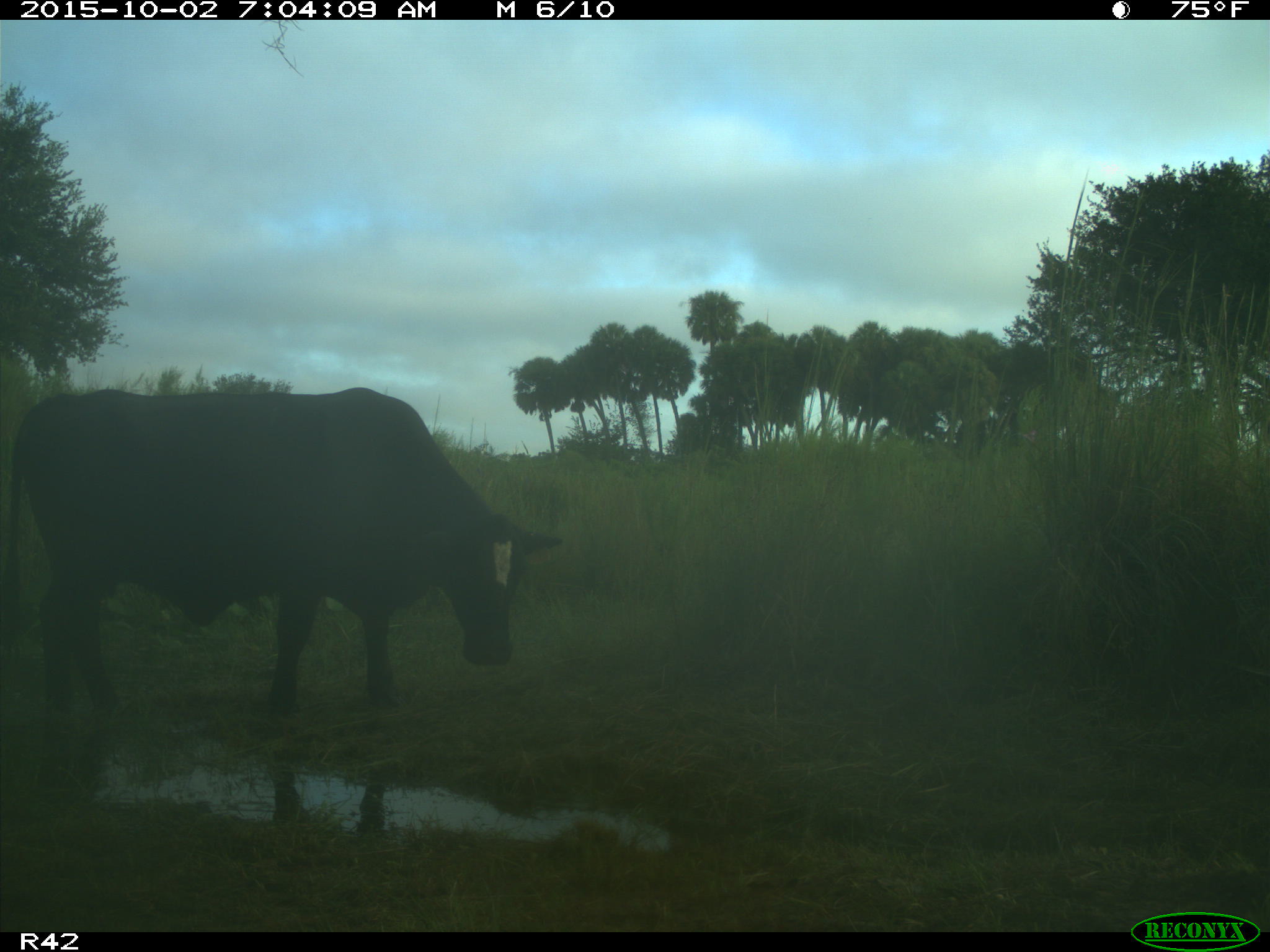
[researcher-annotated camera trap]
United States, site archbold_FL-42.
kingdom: Animalia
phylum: Chordata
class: Mammalia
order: Artiodactyla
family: Bovidae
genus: Bos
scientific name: Bos taurus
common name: domestic cow